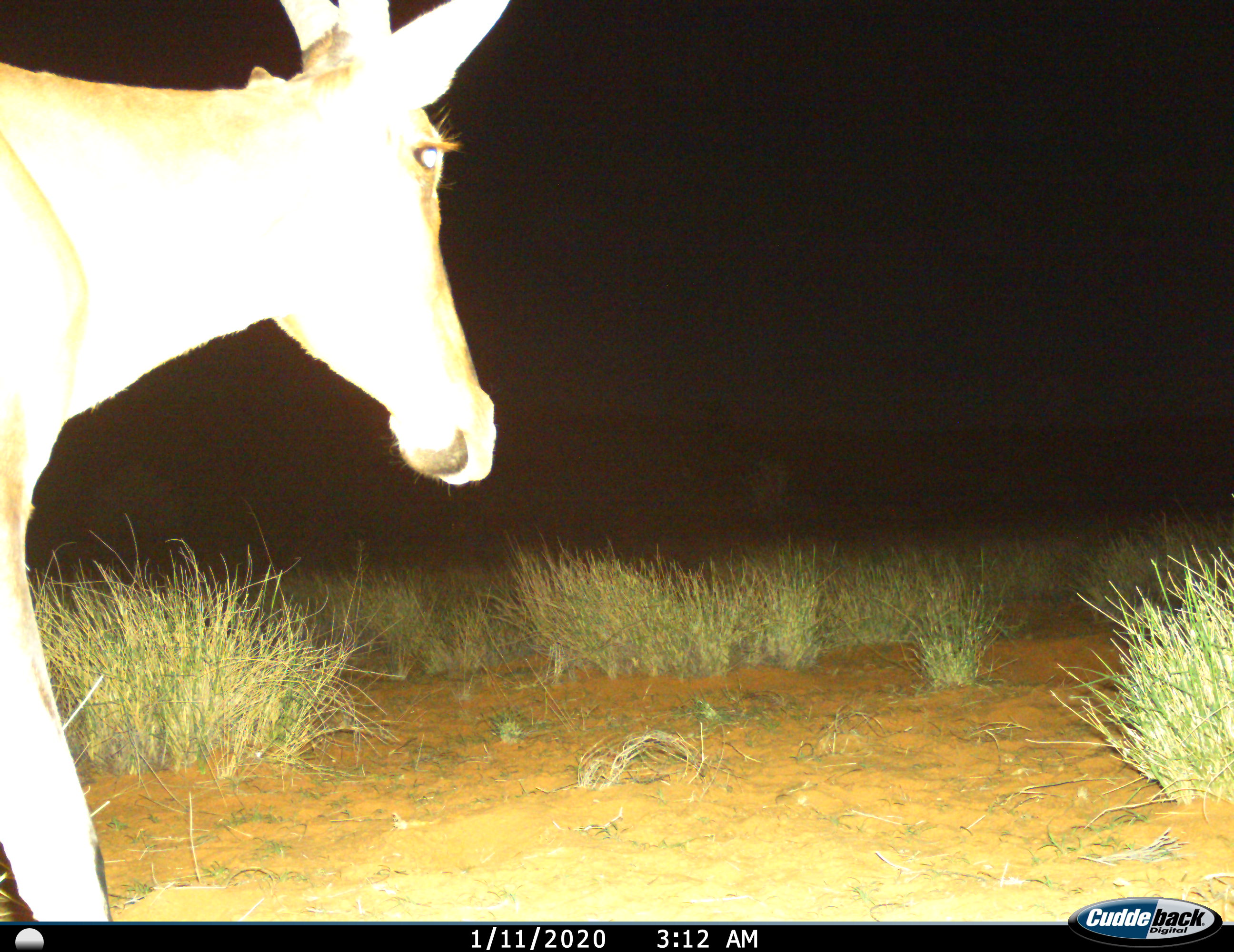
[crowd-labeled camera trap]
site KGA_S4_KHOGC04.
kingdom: Animalia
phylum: Chordata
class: Mammalia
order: Artiodactyla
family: Bovidae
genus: Alcelaphus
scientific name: Alcelaphus buselaphus caama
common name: red hartebeest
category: hartebeestred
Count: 1.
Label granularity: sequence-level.